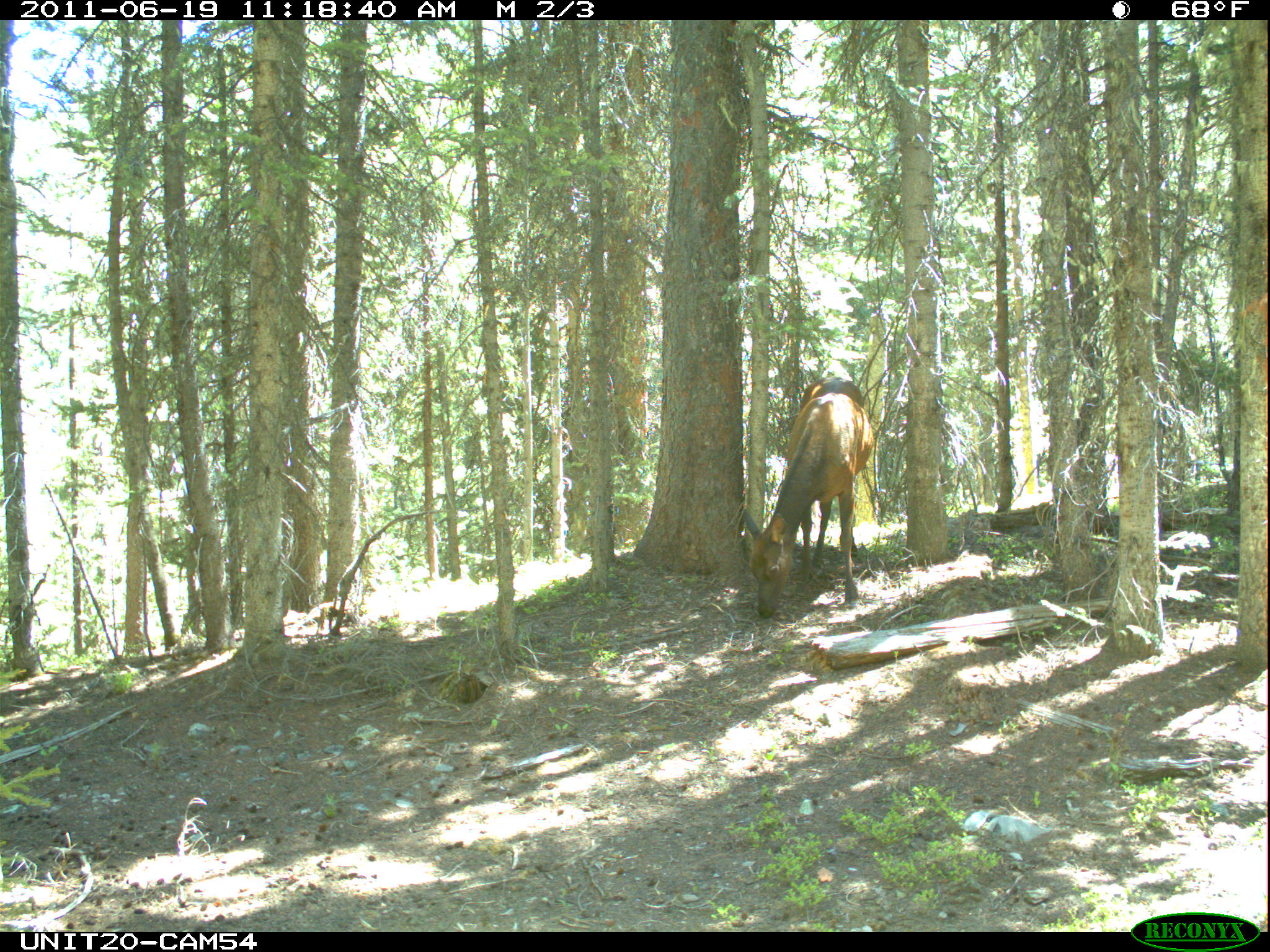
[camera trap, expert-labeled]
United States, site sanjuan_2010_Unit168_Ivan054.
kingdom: Animalia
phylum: Chordata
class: Mammalia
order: Artiodactyla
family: Cervidae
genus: Cervus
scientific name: Cervus elaphus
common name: red deer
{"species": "Cervus elaphus (red deer)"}